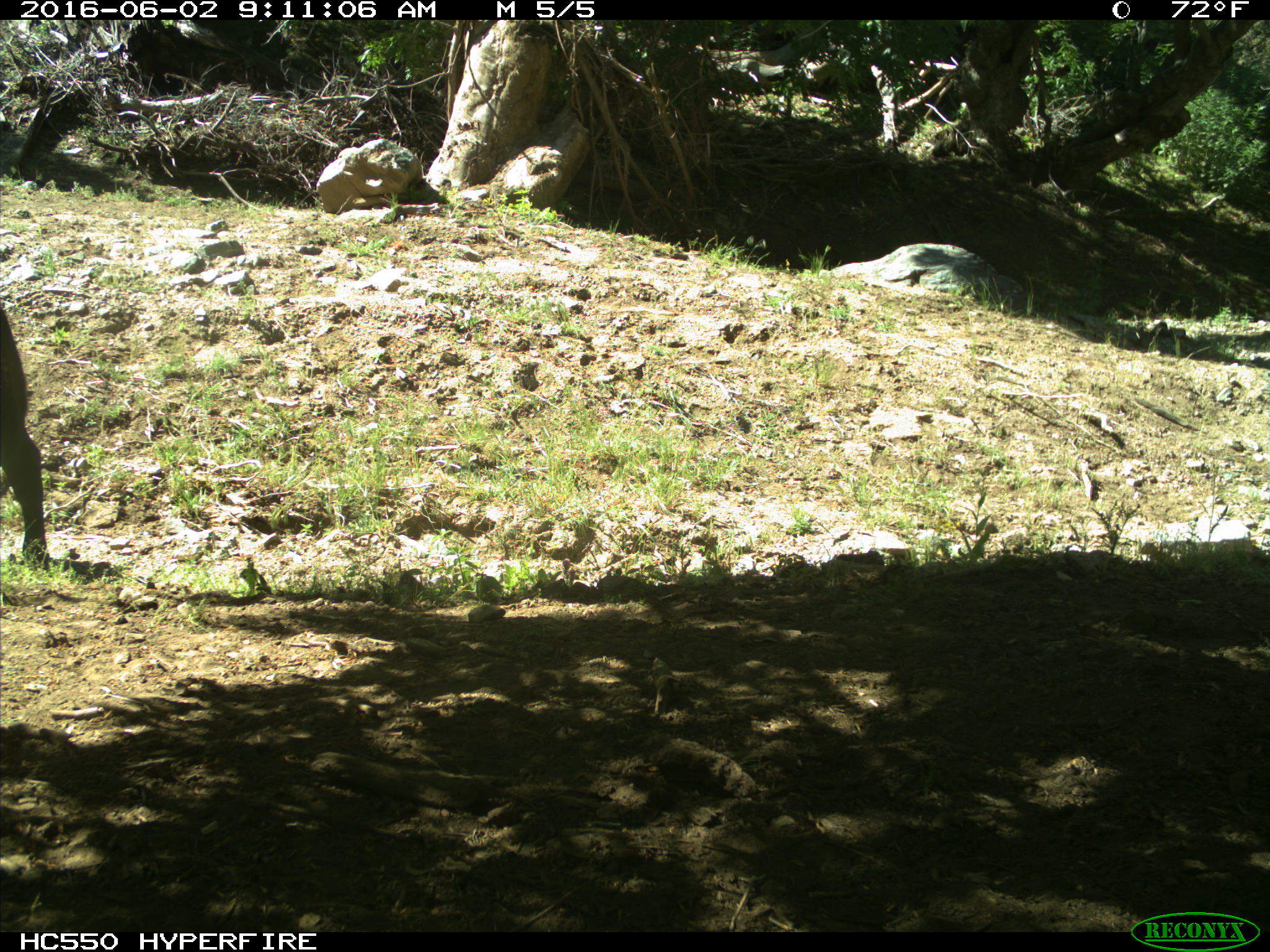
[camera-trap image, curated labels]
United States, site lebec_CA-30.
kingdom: Animalia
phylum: Chordata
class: Mammalia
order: Artiodactyla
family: Bovidae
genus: Bos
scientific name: Bos taurus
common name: domestic cow